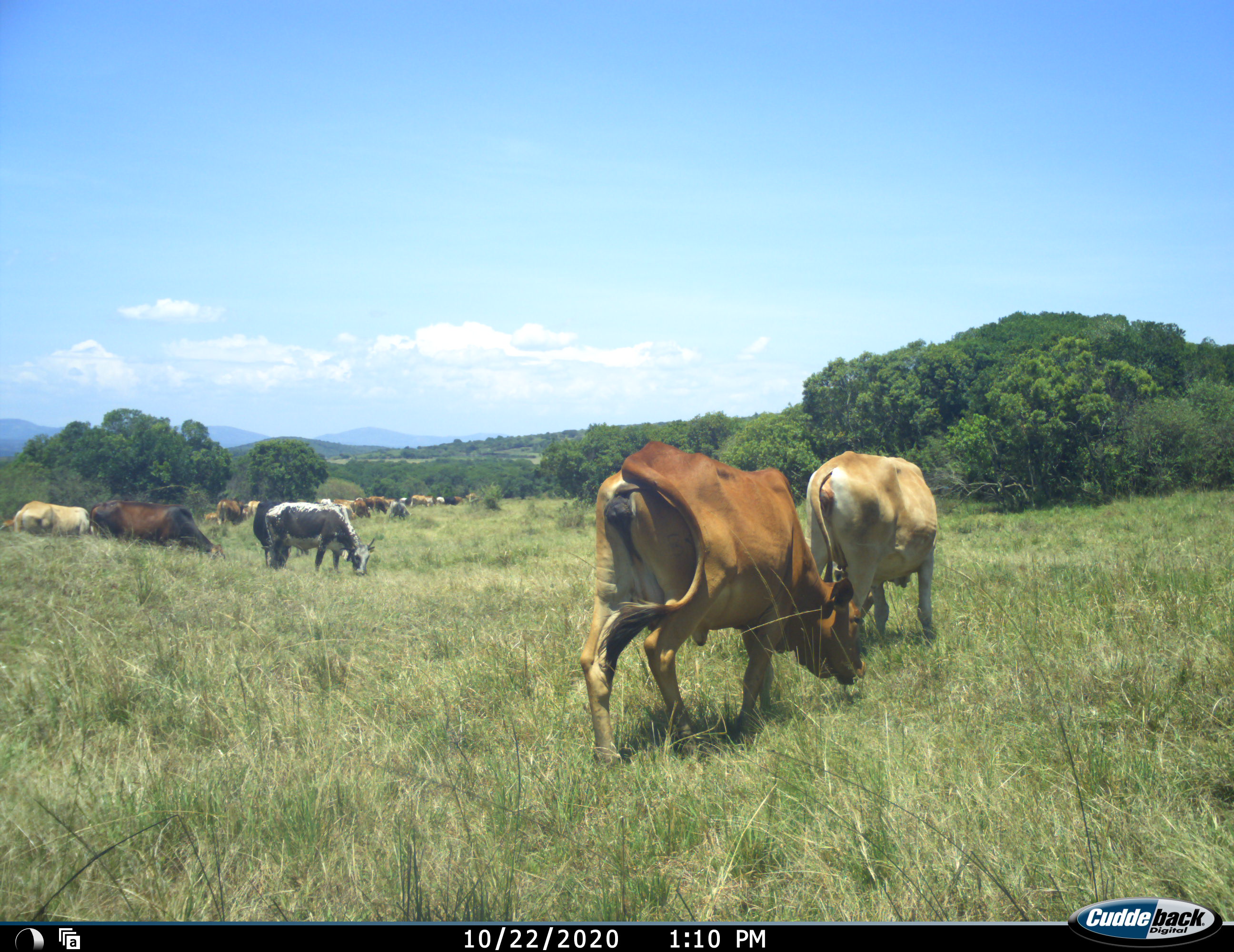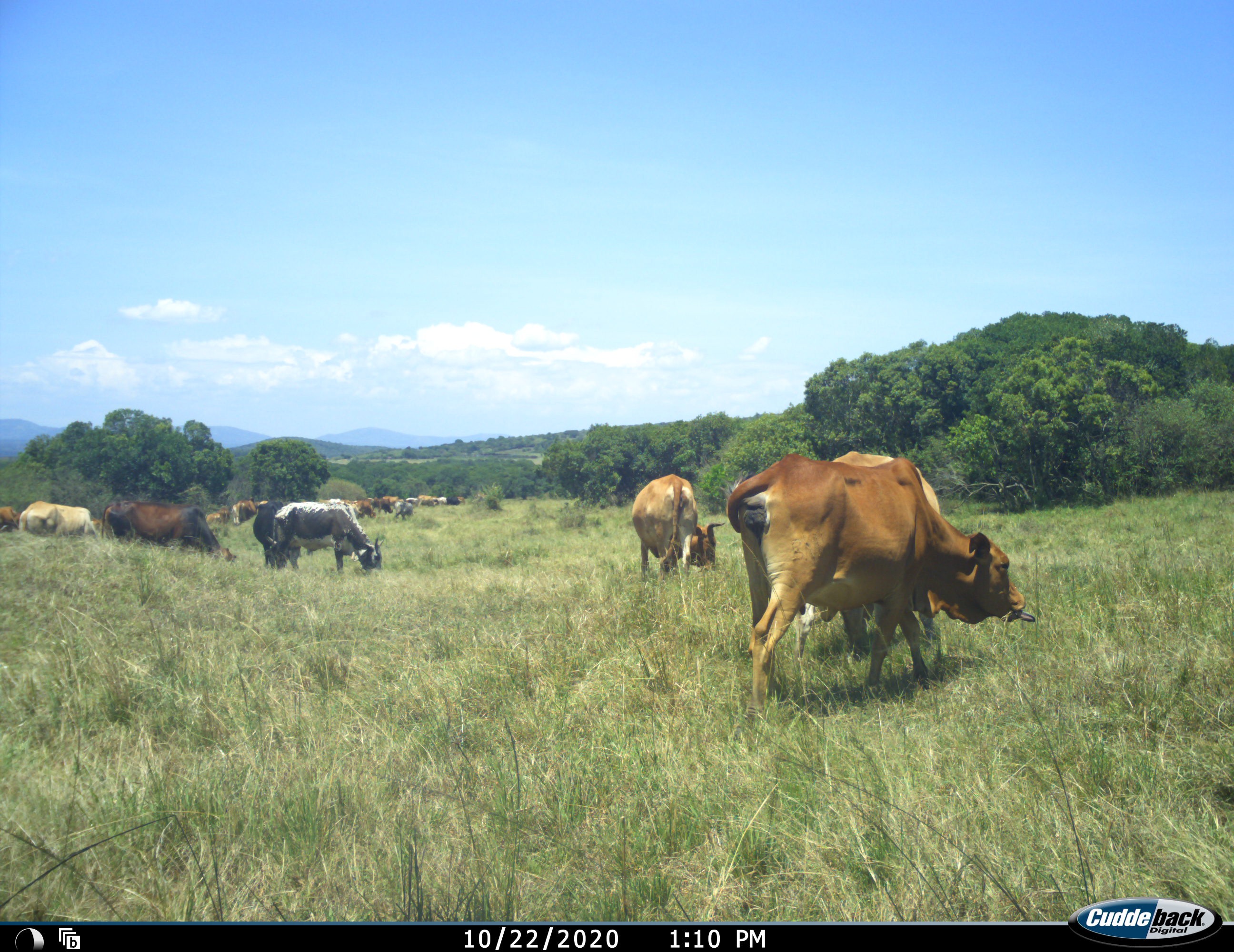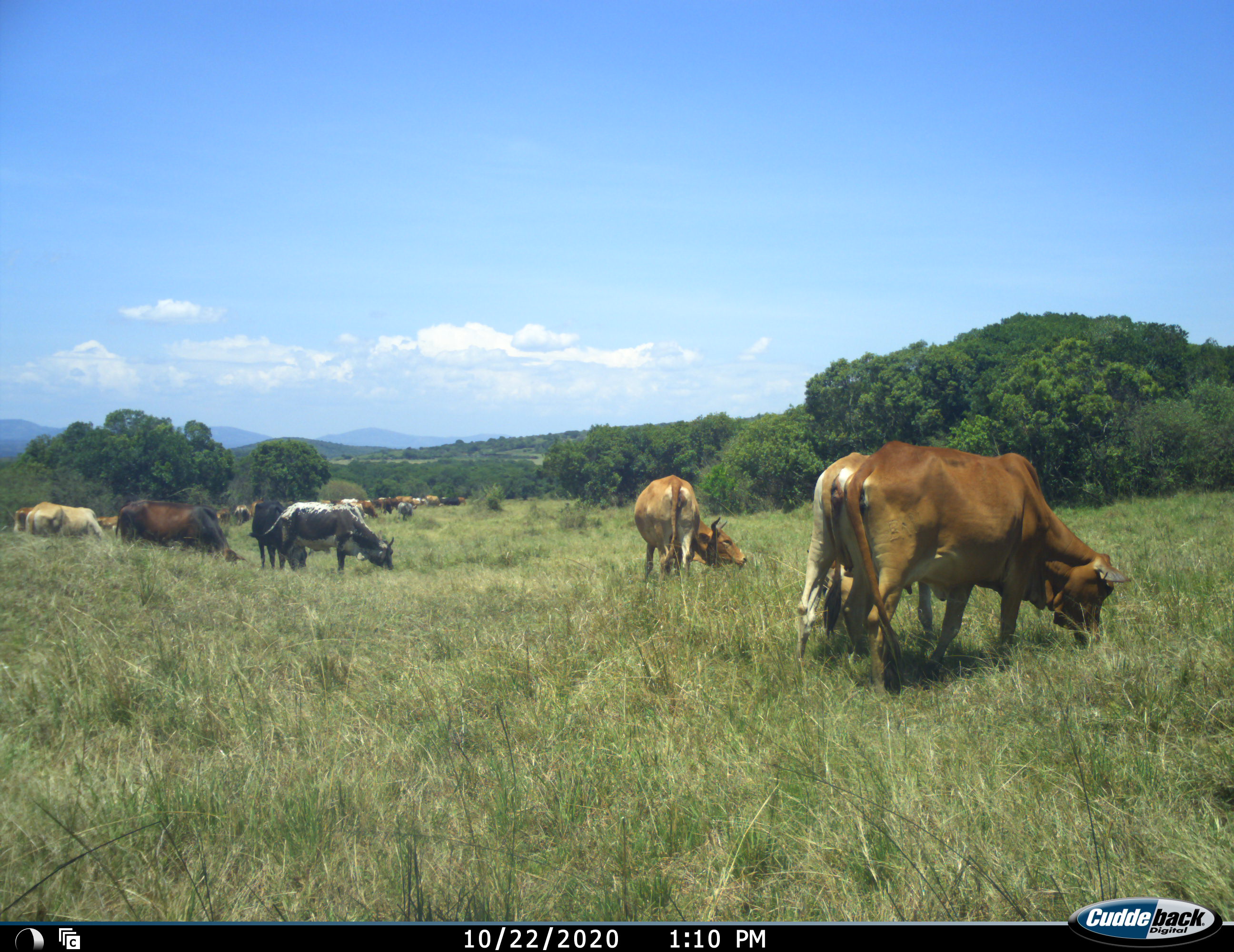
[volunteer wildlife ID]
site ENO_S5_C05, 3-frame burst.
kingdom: Animalia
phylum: Chordata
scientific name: Vertebrata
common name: domestic animal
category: domesticanimal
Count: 11-50.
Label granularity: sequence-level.